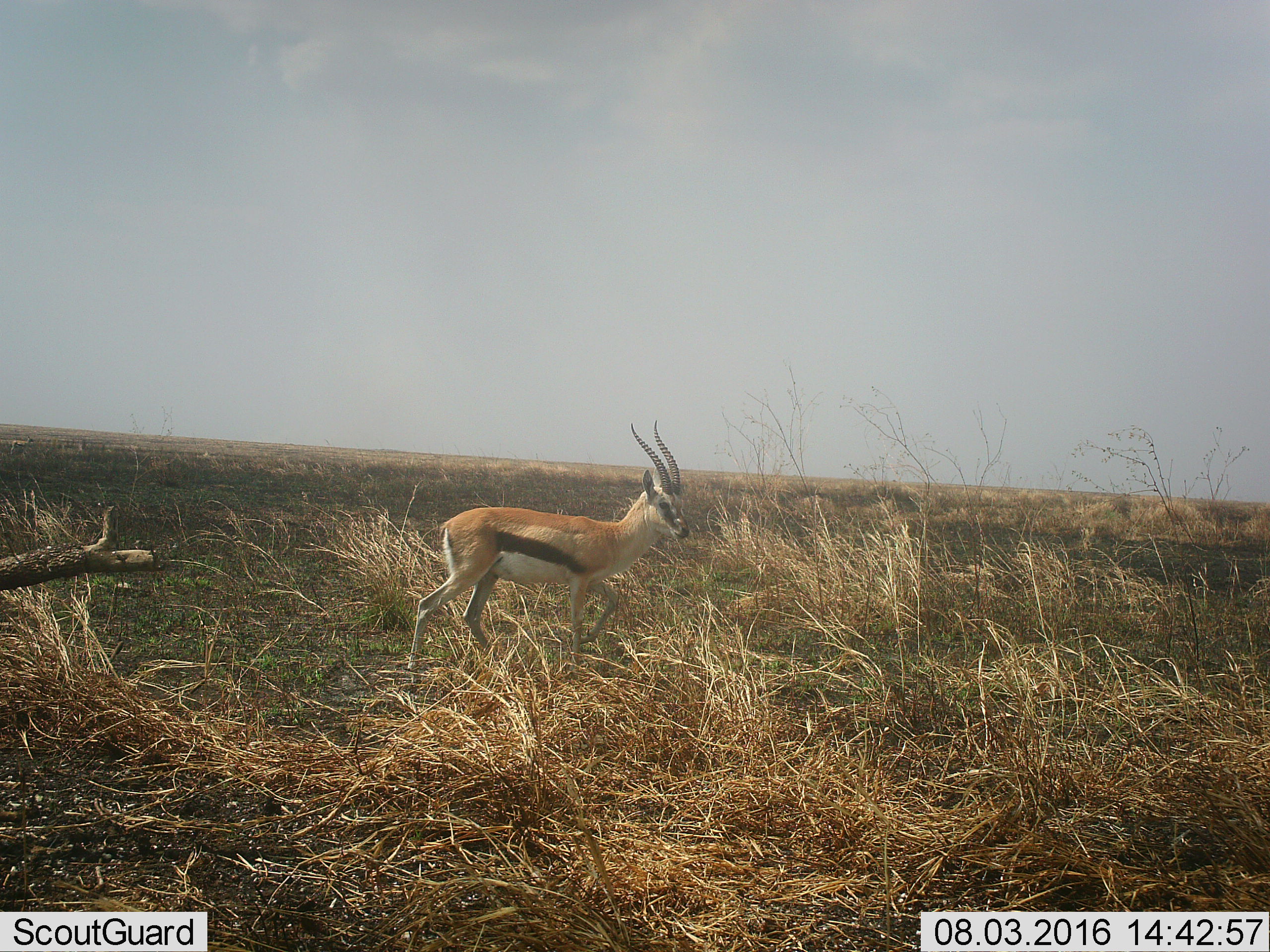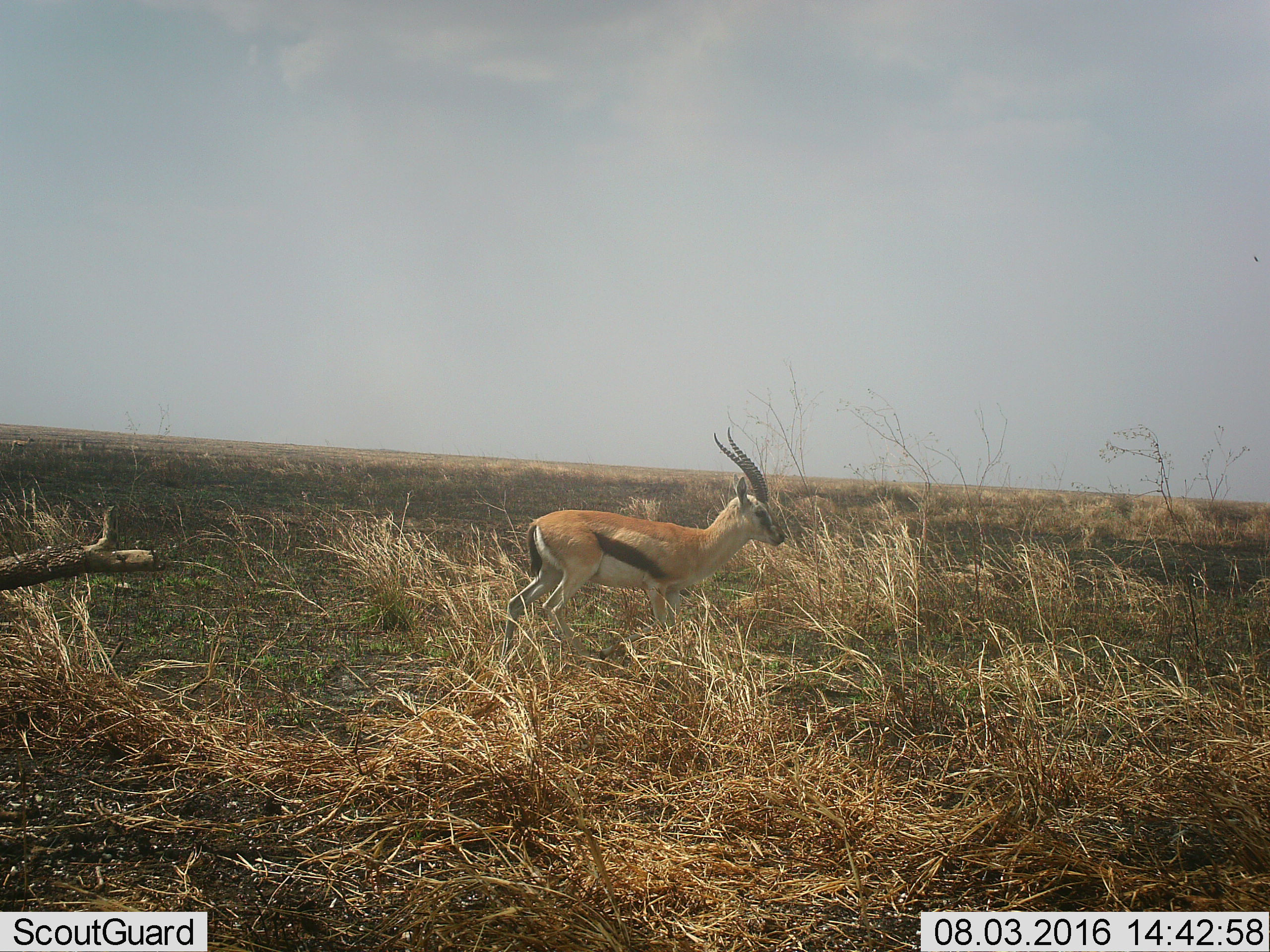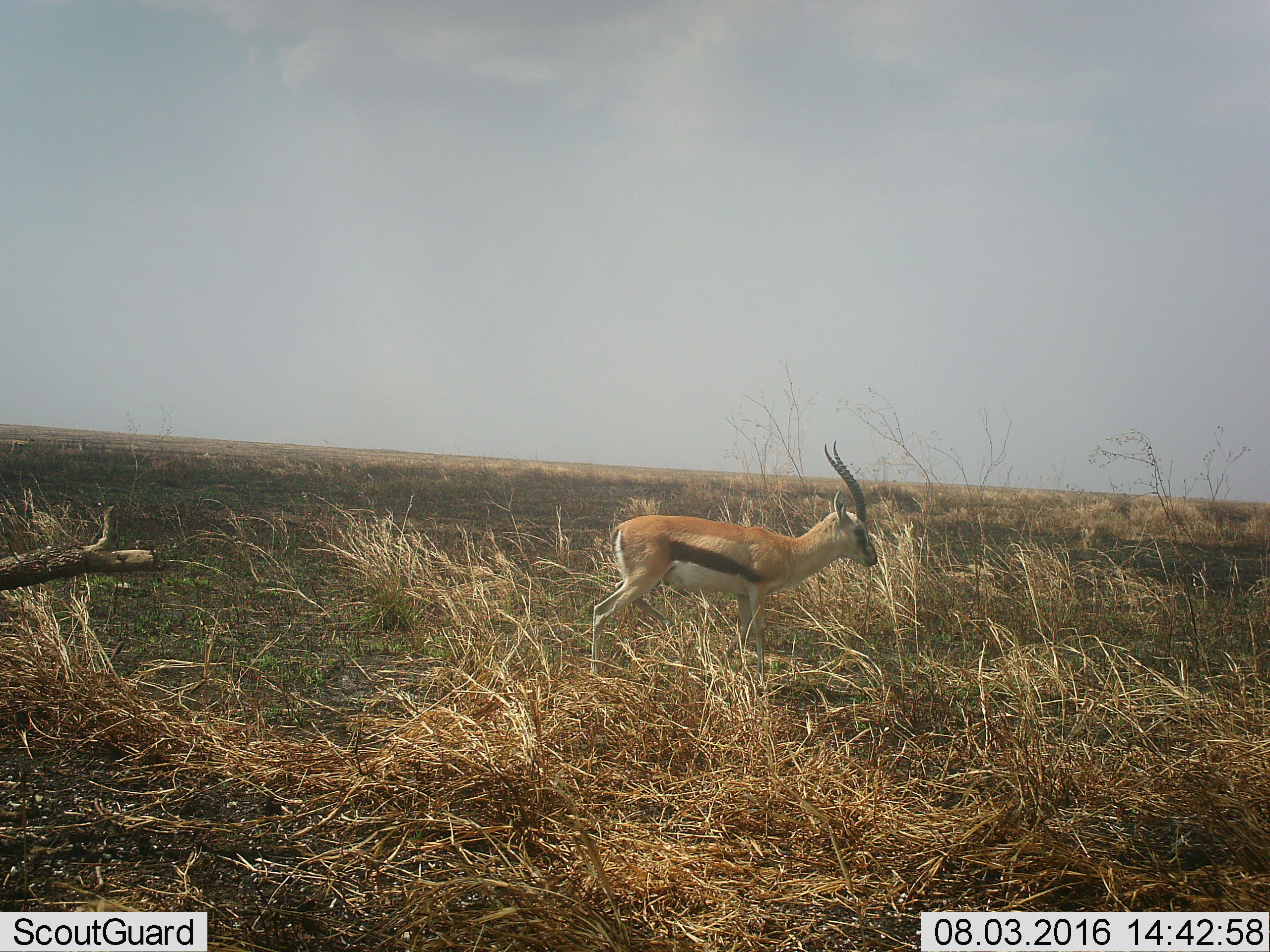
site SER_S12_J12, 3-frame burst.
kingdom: Animalia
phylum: Chordata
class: Mammalia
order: Artiodactyla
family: Bovidae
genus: Eudorcas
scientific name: Eudorcas thomsonii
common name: thomson's gazelle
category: gazellethomsons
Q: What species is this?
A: Gazellethomsons (thomson's gazelle) (Eudorcas thomsonii).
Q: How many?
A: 1.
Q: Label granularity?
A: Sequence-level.